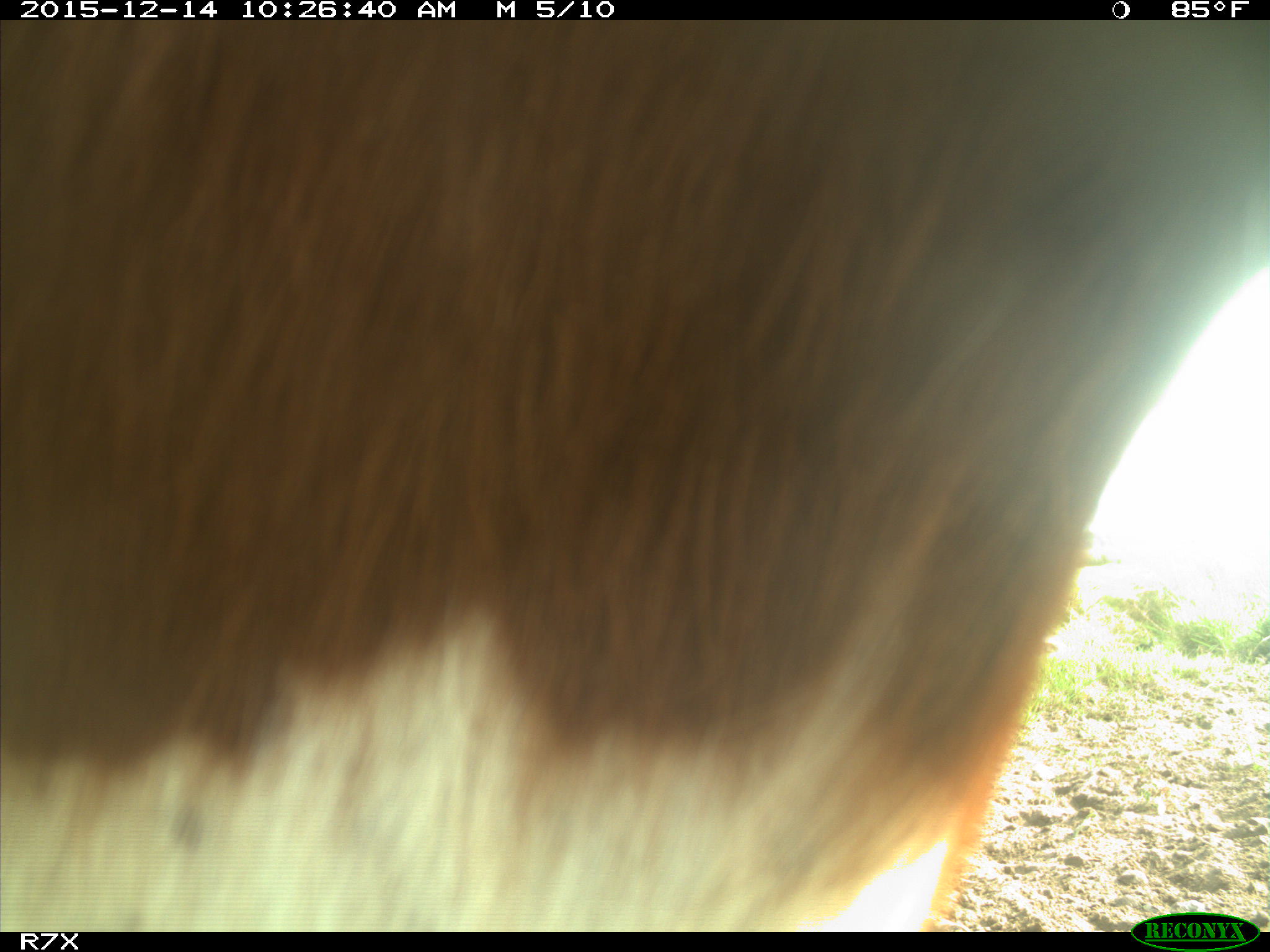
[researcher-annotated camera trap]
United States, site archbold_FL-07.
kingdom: Animalia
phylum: Chordata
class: Mammalia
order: Artiodactyla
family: Bovidae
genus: Bos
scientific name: Bos taurus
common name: domestic cow